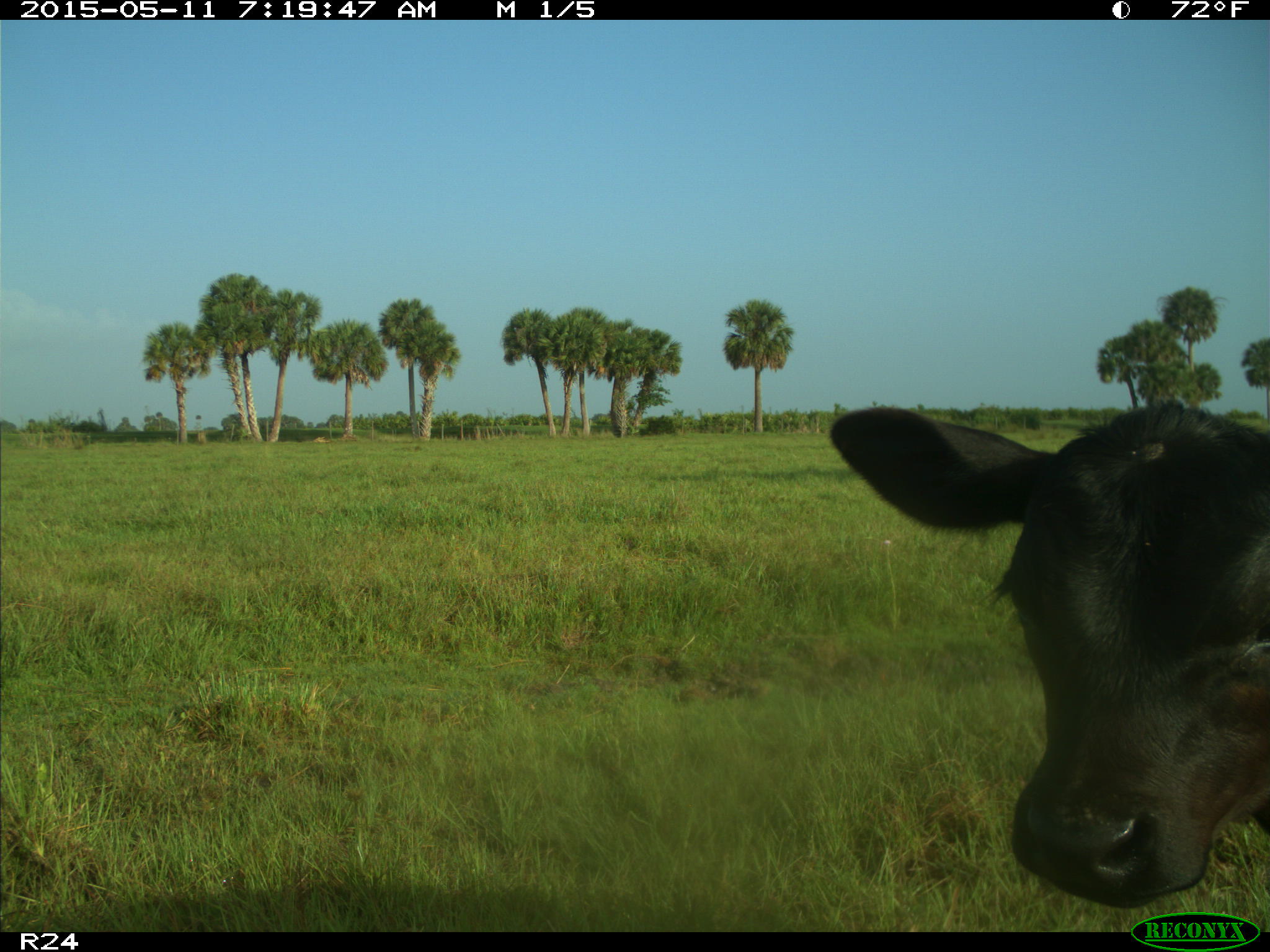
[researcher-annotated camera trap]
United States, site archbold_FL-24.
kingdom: Animalia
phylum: Chordata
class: Mammalia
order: Artiodactyla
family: Bovidae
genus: Bos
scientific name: Bos taurus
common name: domestic cow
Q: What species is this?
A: Bos taurus (domestic cow).